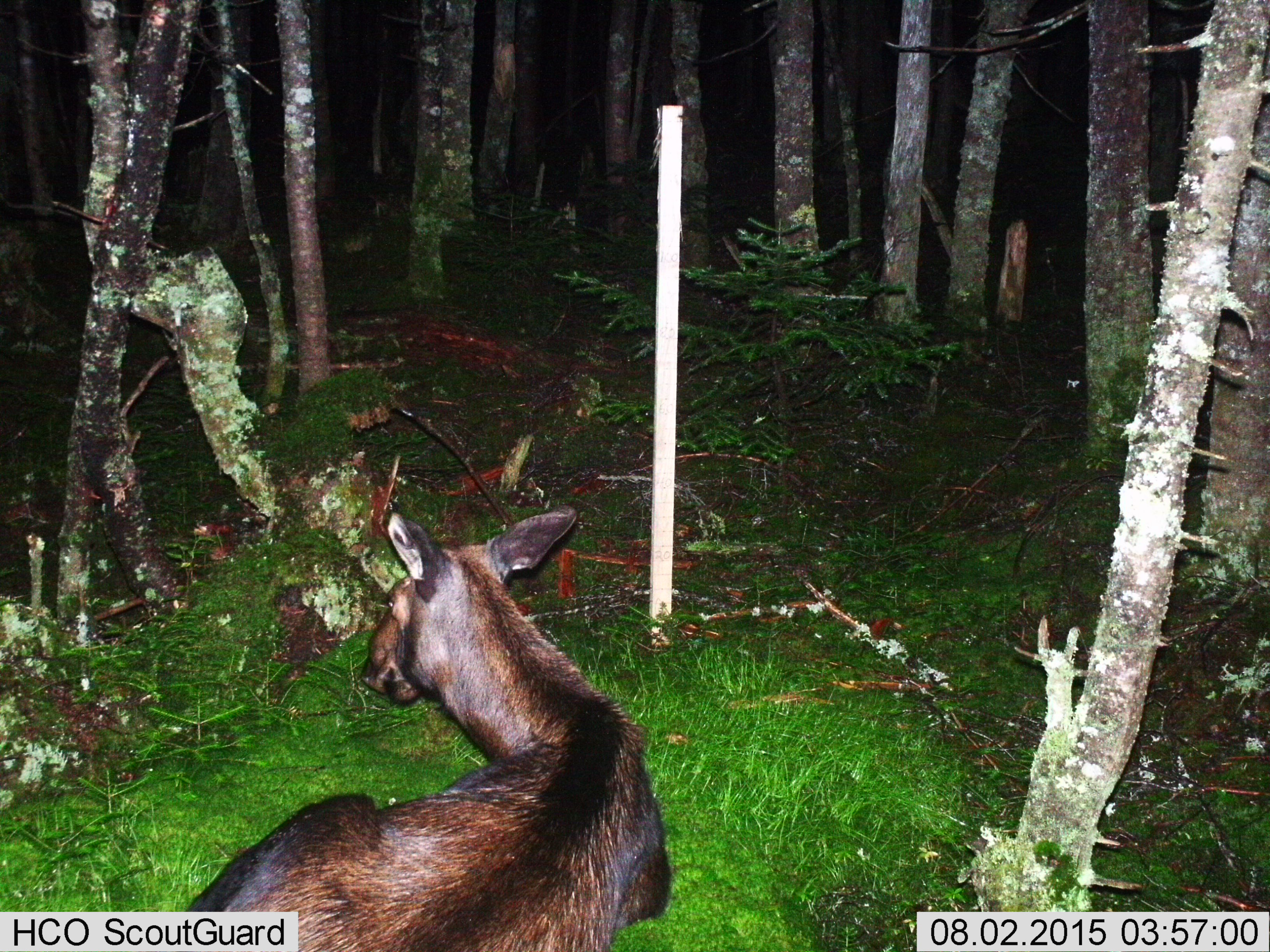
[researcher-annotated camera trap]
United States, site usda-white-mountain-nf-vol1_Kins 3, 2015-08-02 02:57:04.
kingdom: Animalia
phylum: Chordata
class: Mammalia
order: Artiodactyla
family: Cervidae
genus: Alces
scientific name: Alces alces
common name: moose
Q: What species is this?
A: Moose (Alces alces).